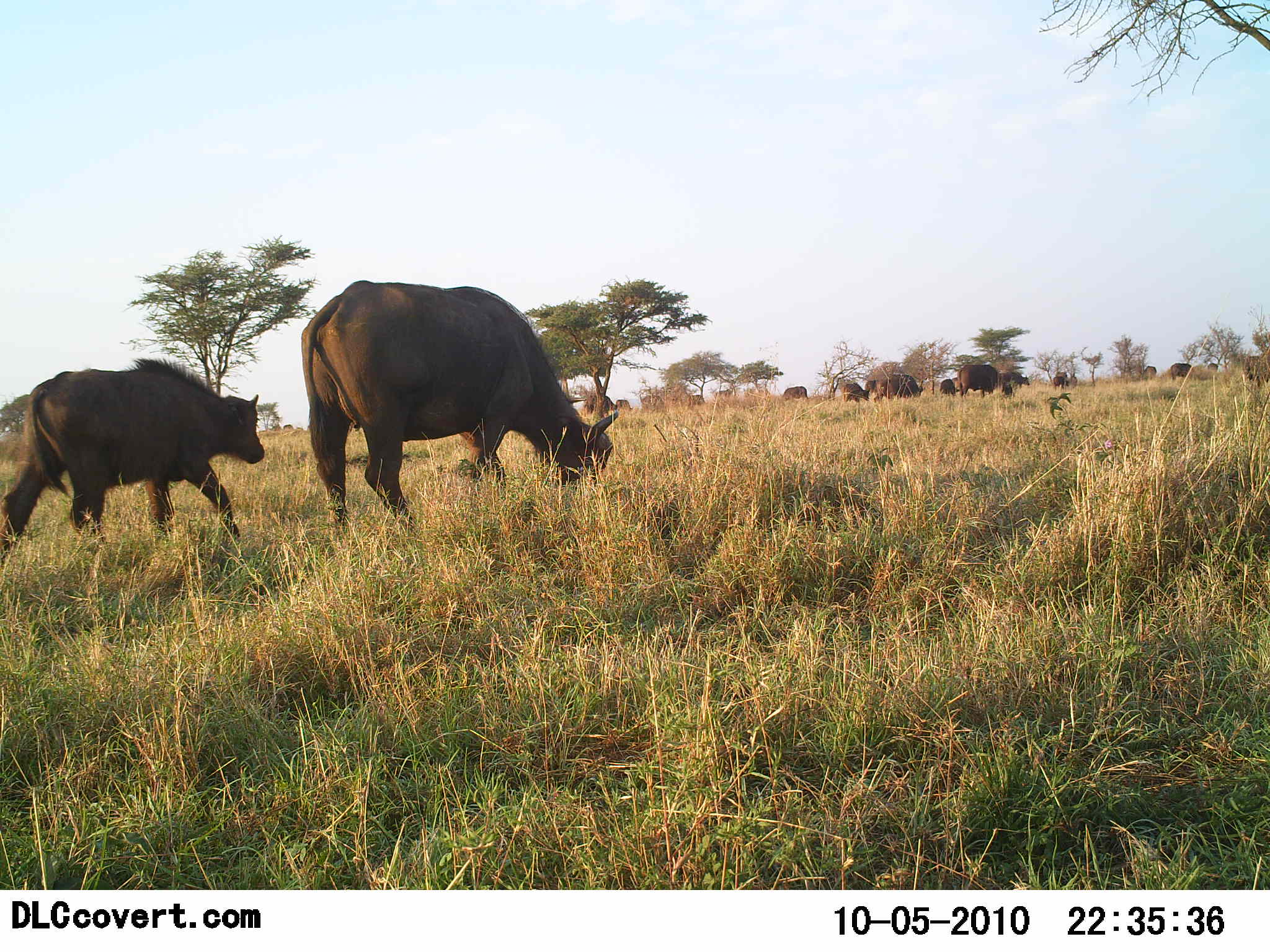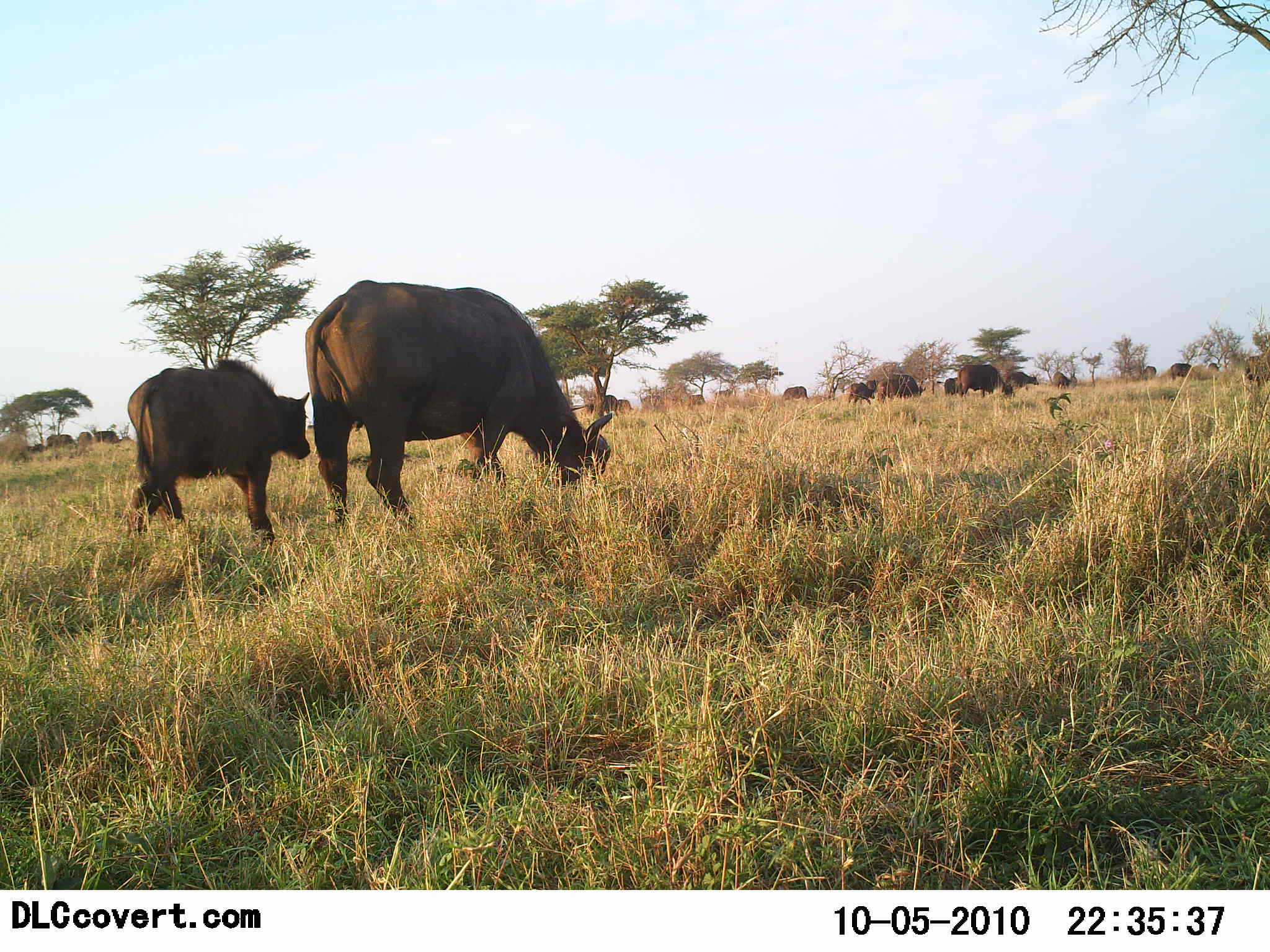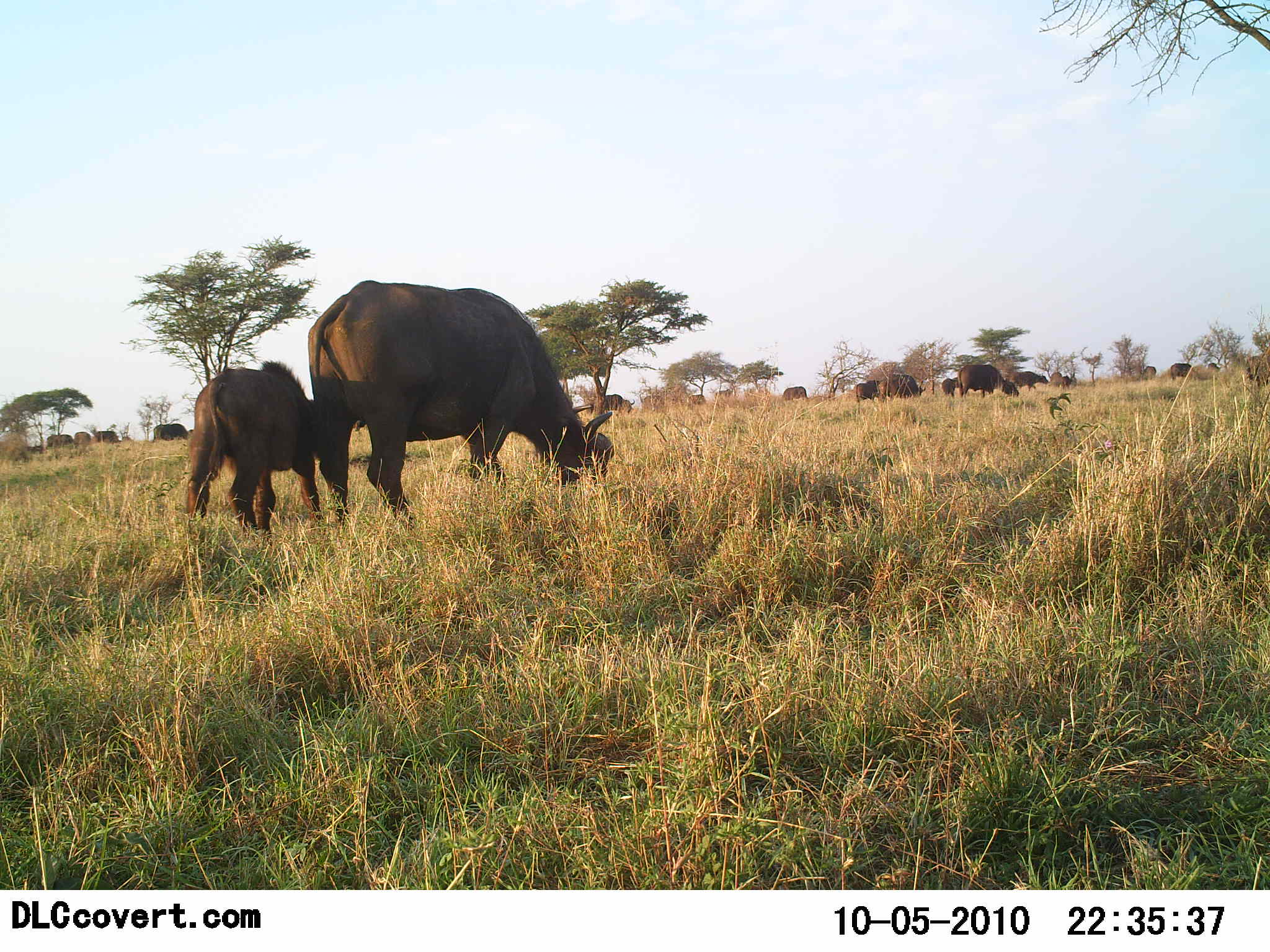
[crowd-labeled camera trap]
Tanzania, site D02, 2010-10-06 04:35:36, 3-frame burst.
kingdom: Animalia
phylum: Chordata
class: Mammalia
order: Artiodactyla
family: Bovidae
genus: Syncerus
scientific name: Syncerus caffer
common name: cape buffalo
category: buffalo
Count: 11-50.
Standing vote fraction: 15%.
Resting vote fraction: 0%.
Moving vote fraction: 54%.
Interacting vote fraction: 0%.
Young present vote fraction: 62%.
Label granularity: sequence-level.